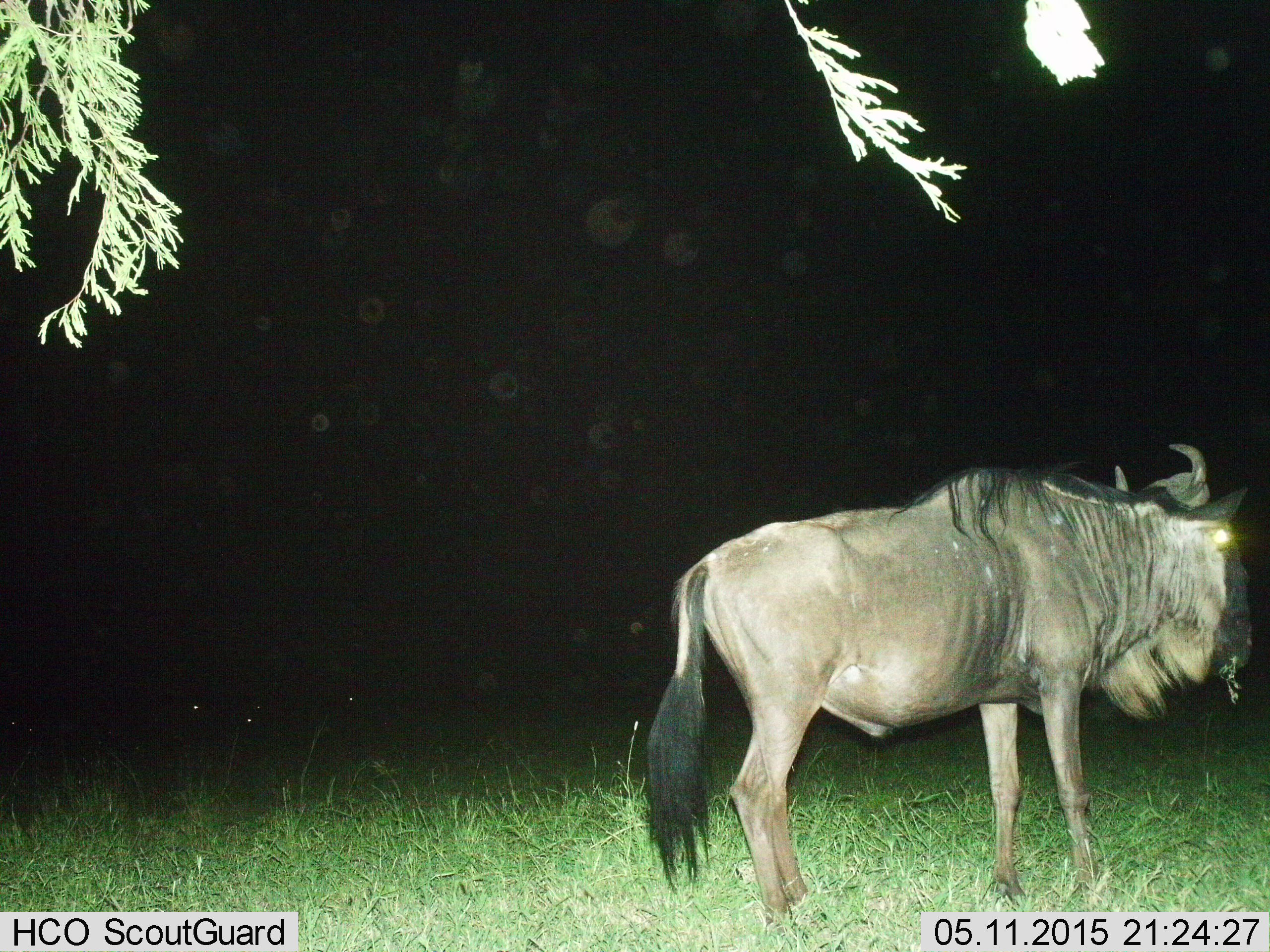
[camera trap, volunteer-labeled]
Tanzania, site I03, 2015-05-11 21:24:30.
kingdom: Animalia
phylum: Chordata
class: Mammalia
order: Artiodactyla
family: Bovidae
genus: Connochaetes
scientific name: Connochaetes taurinus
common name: blue wildebeest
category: wildebeest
Wildebeest (blue wildebeest) (Connochaetes taurinus), count 1. Behavior (volunteer vote fractions): standing 91%, resting 9%, moving 0%, interacting 0%. Young present (vote fraction): 0%. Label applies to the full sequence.